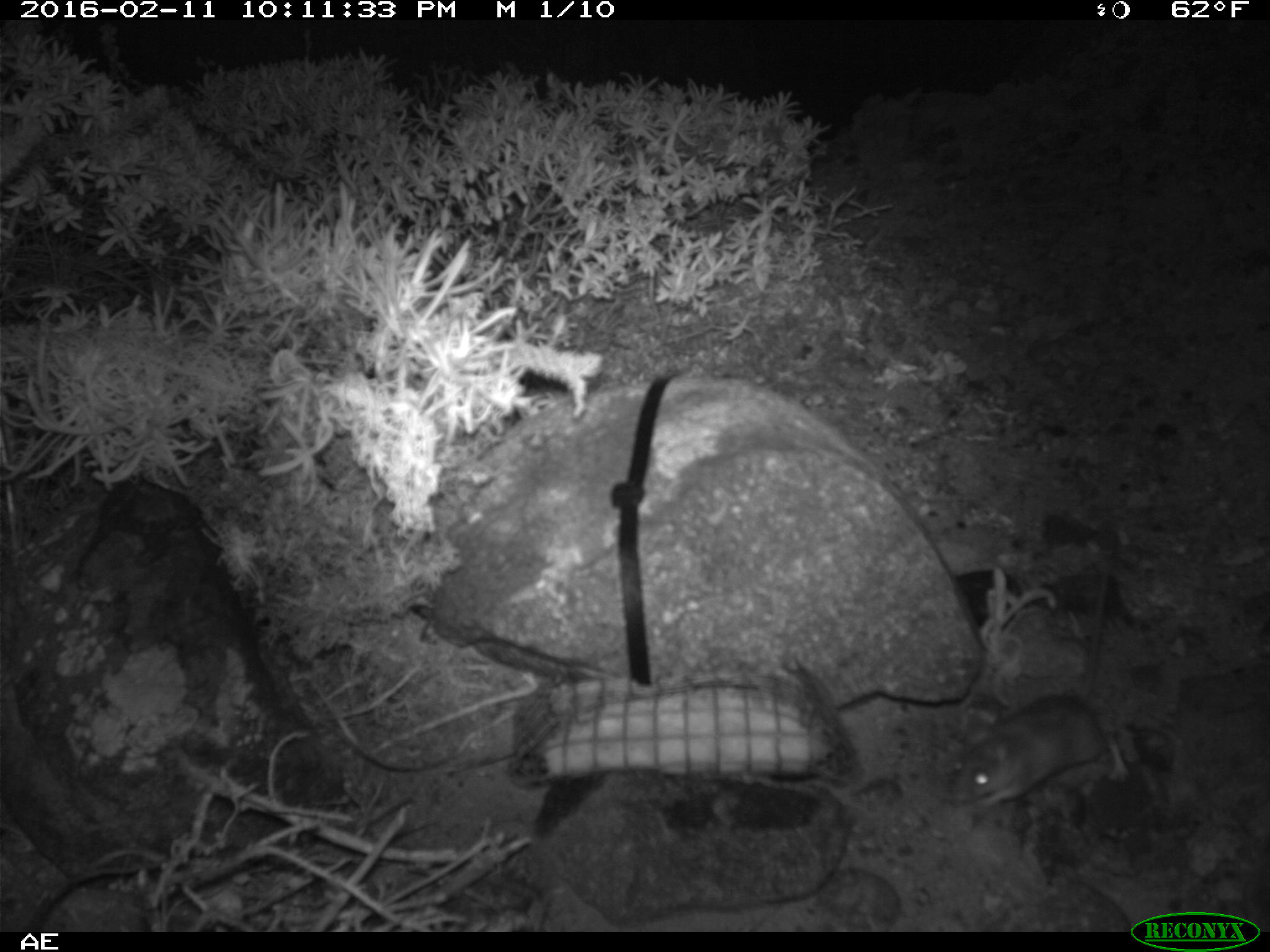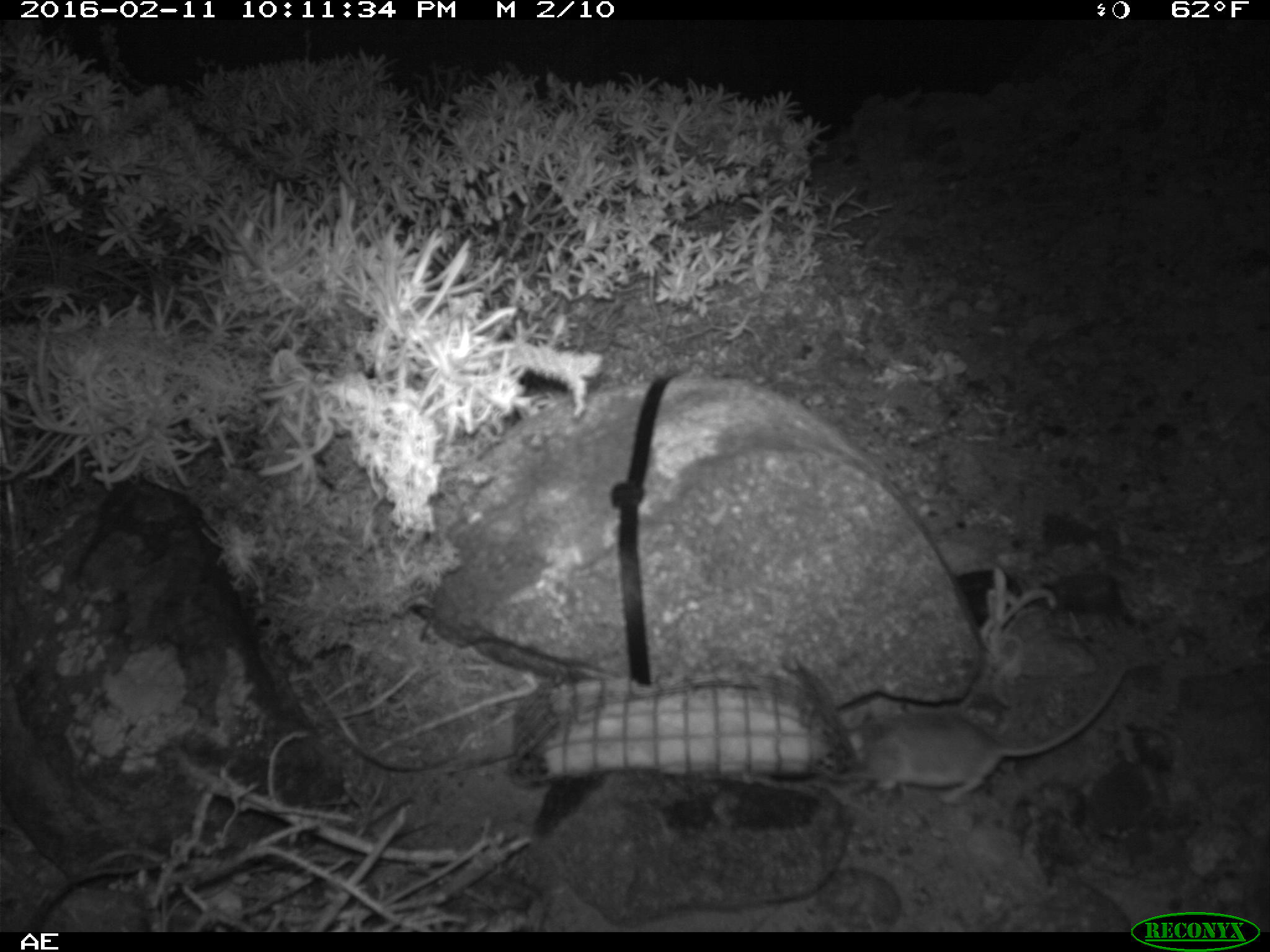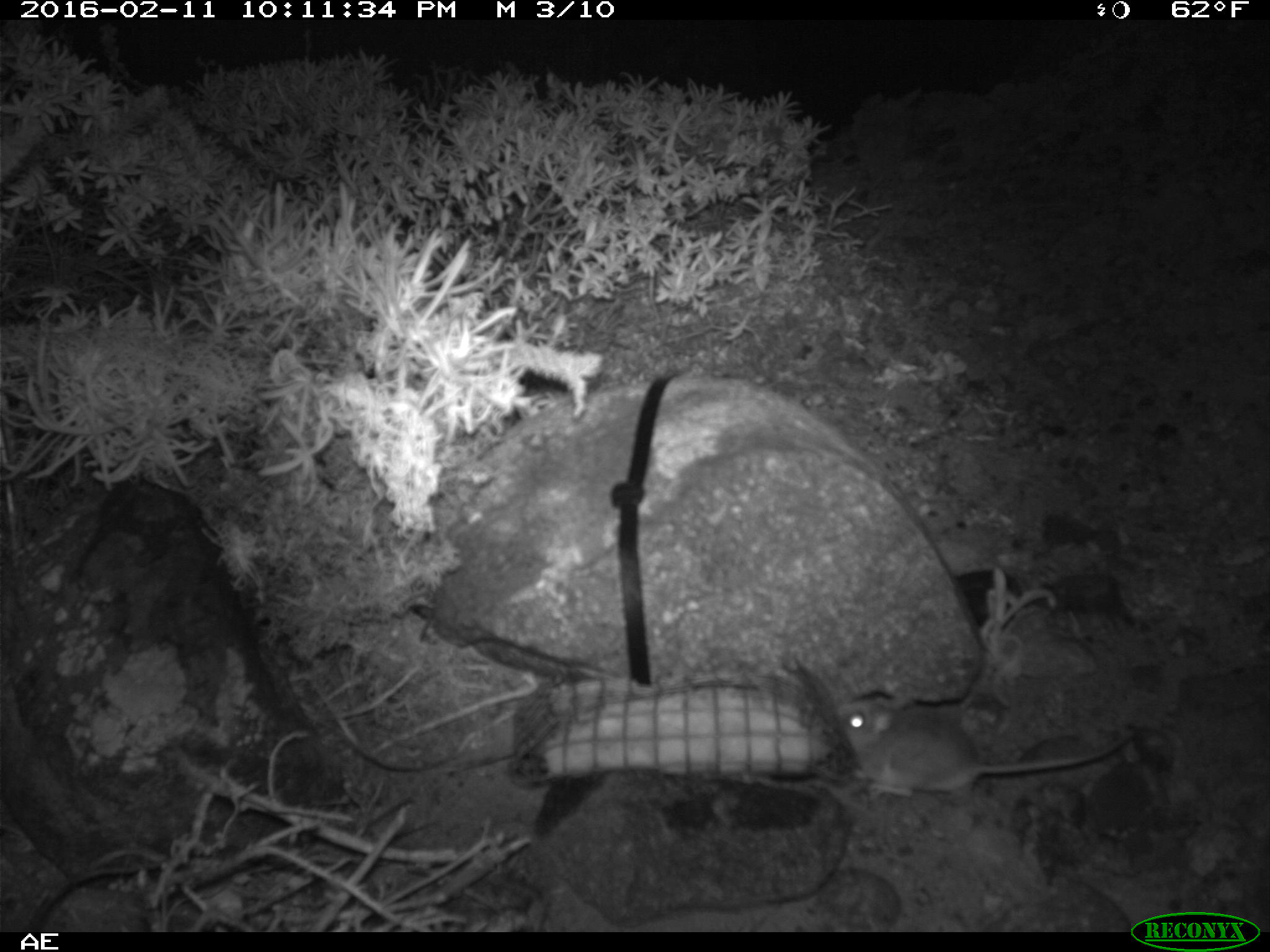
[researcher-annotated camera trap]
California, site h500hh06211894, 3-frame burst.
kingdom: Animalia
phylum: Chordata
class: Mammalia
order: Rodentia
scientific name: Rodentia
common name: rodent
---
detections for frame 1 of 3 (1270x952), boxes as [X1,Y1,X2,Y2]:
rodent: [947,556,1129,808]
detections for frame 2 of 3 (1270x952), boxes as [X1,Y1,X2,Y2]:
rodent: [830,659,1132,803]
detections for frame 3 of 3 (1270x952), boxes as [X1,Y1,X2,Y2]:
rodent: [838,685,1132,796]